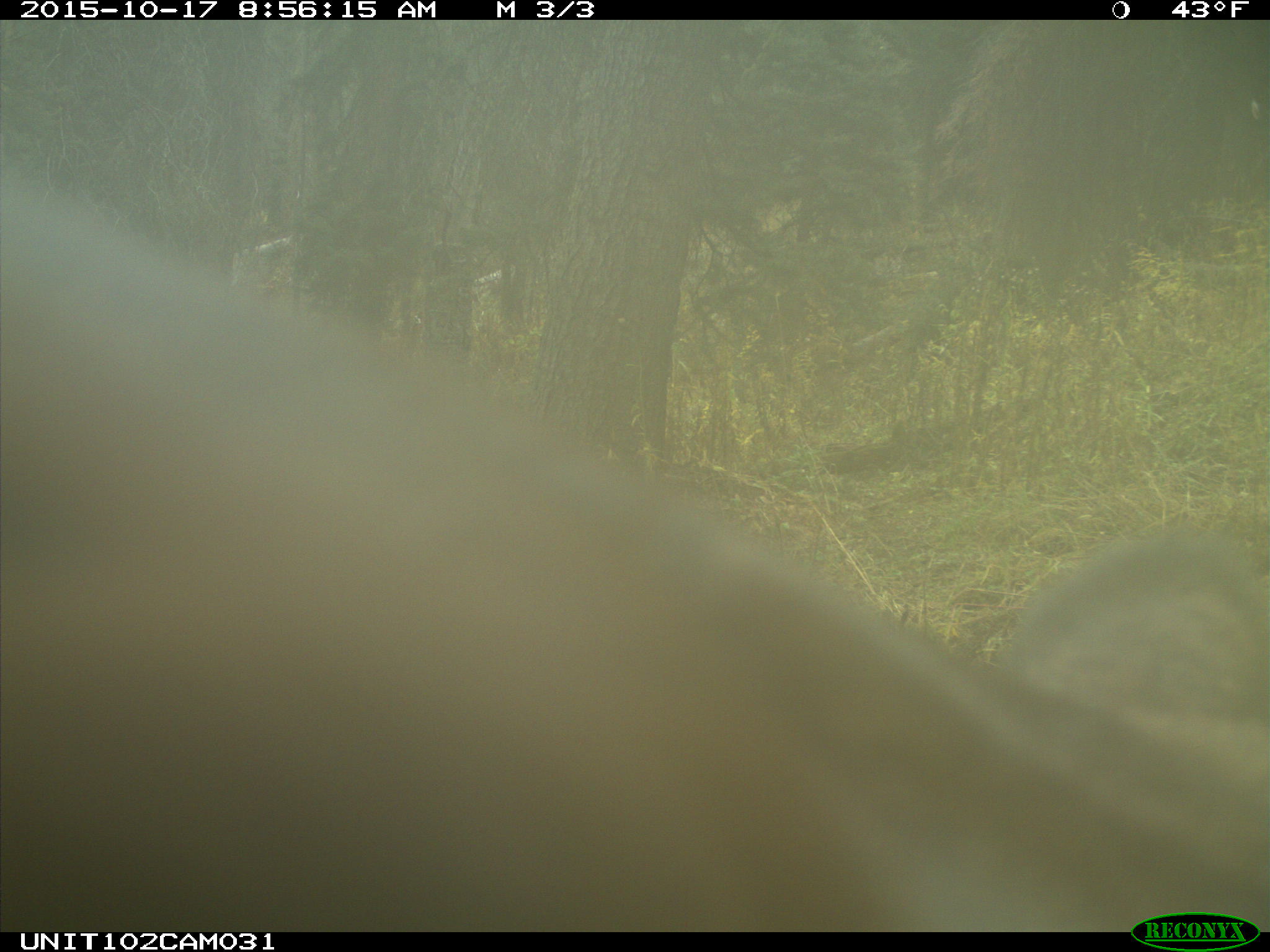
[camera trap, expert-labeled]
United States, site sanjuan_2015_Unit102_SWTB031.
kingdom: Animalia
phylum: Chordata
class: Mammalia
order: Artiodactyla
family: Cervidae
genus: Cervus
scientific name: Cervus elaphus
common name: red deer